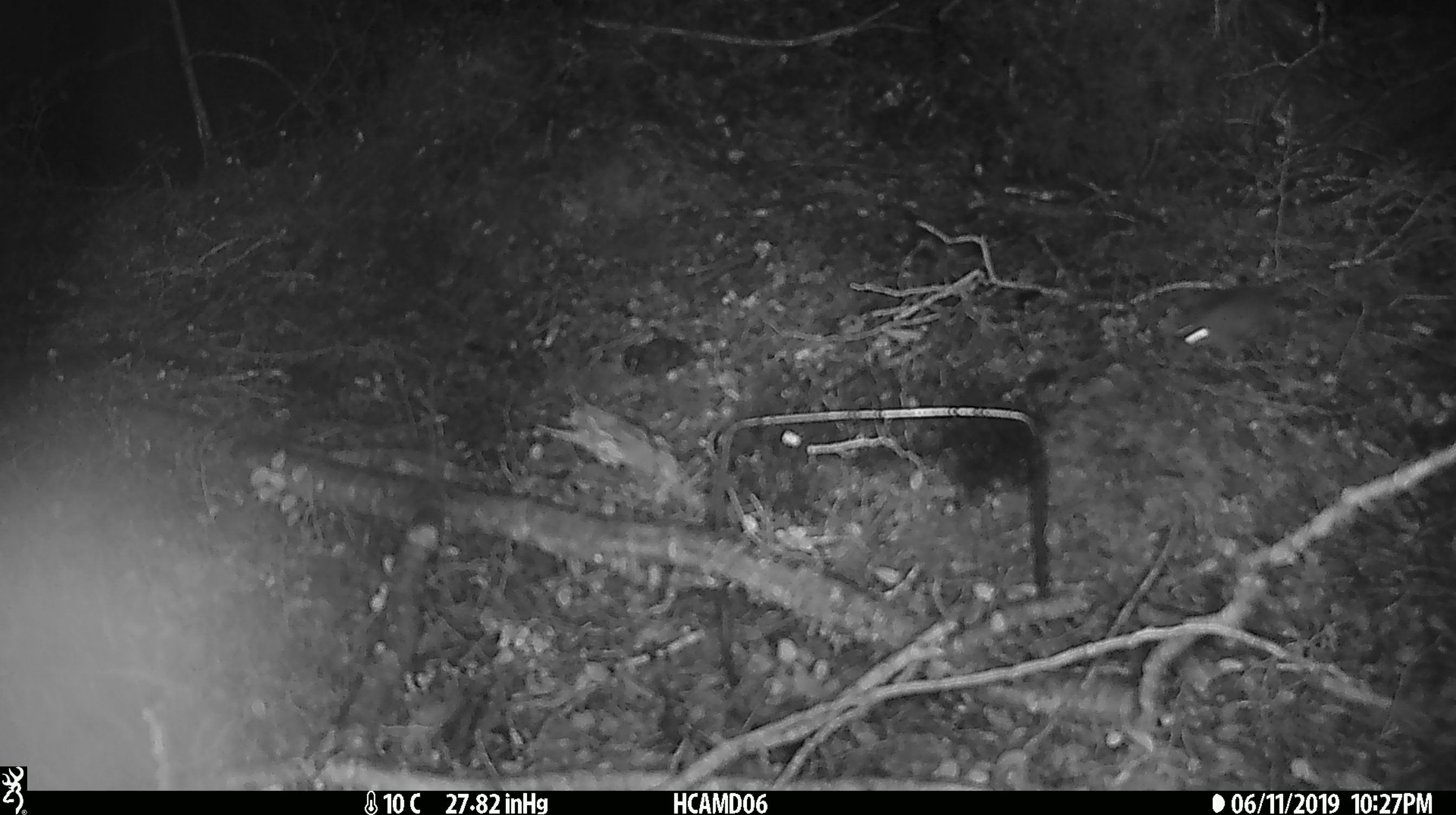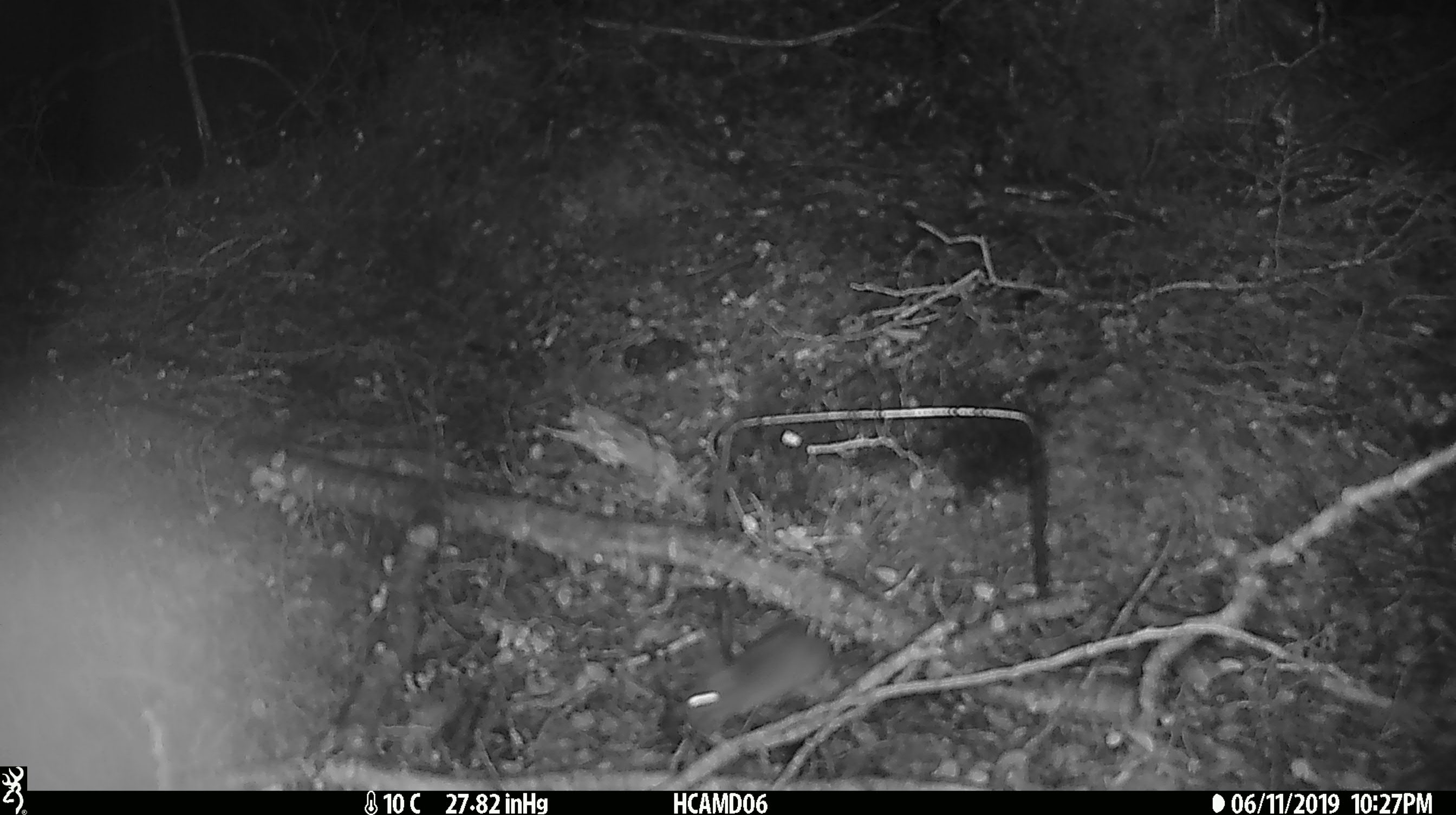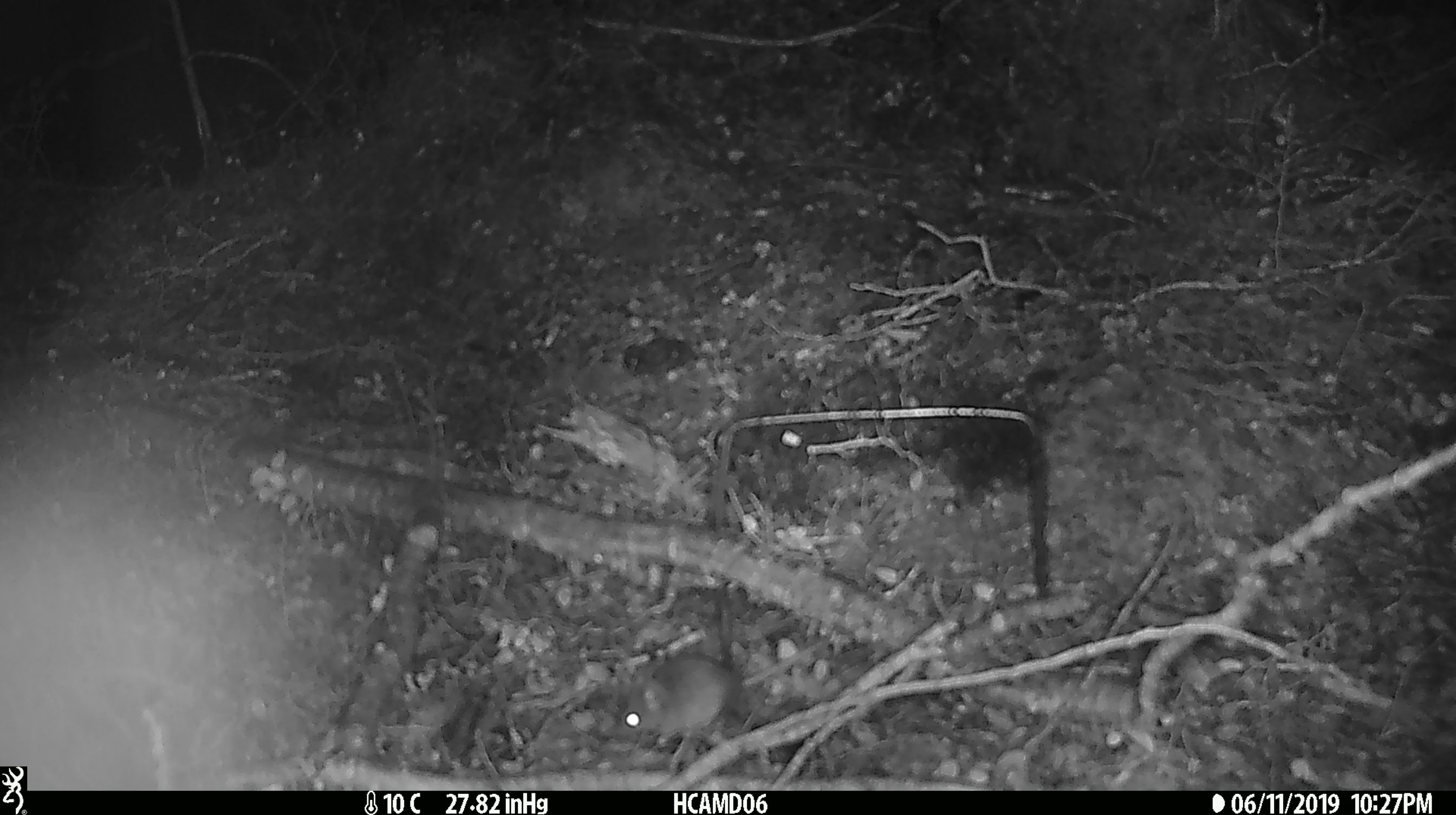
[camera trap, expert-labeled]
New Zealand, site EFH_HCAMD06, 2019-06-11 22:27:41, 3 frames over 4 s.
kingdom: Animalia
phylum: Chordata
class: Mammalia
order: Rodentia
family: Muridae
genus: Mus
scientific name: Mus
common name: mouse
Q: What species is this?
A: Mouse (Mus).